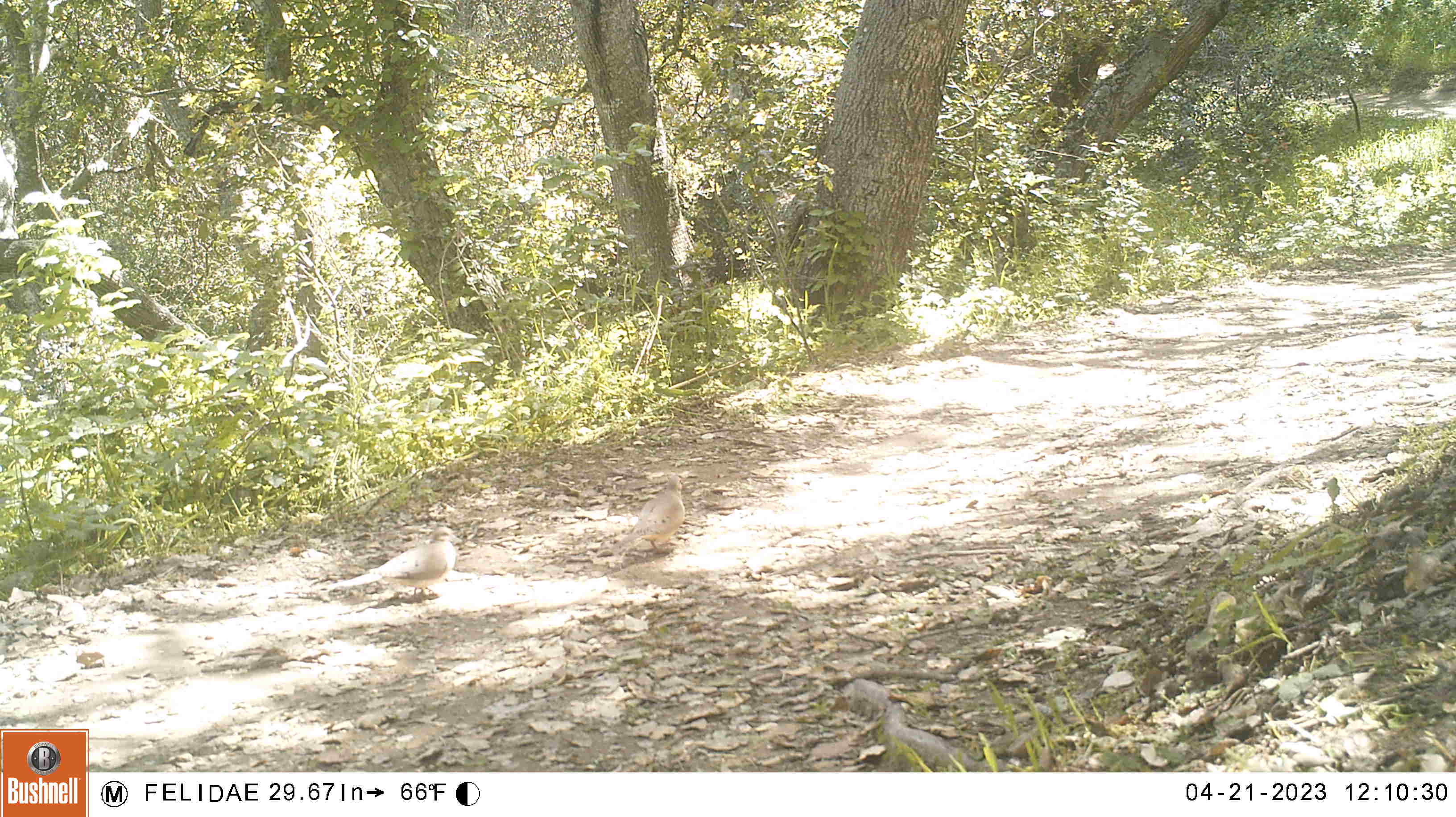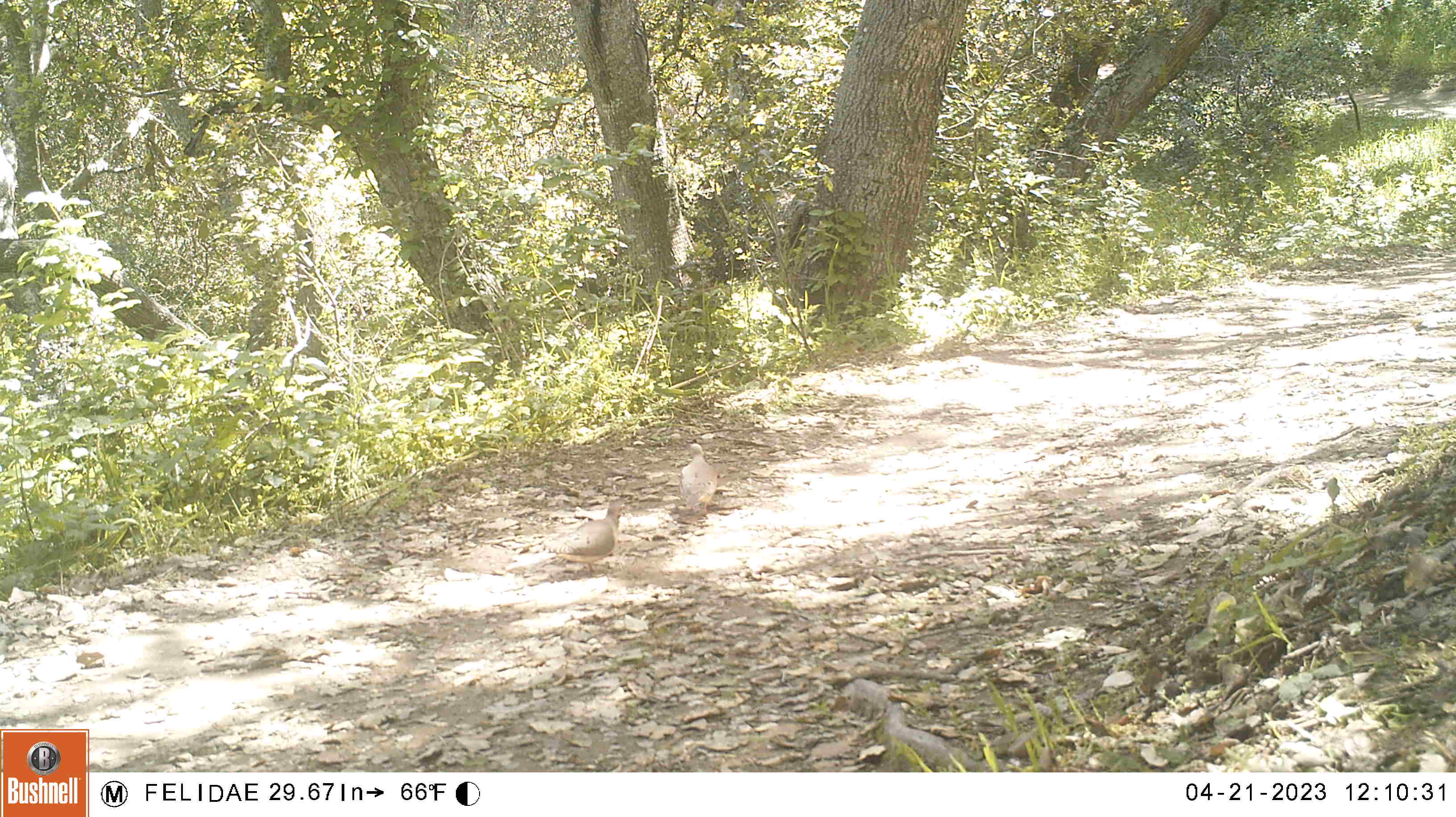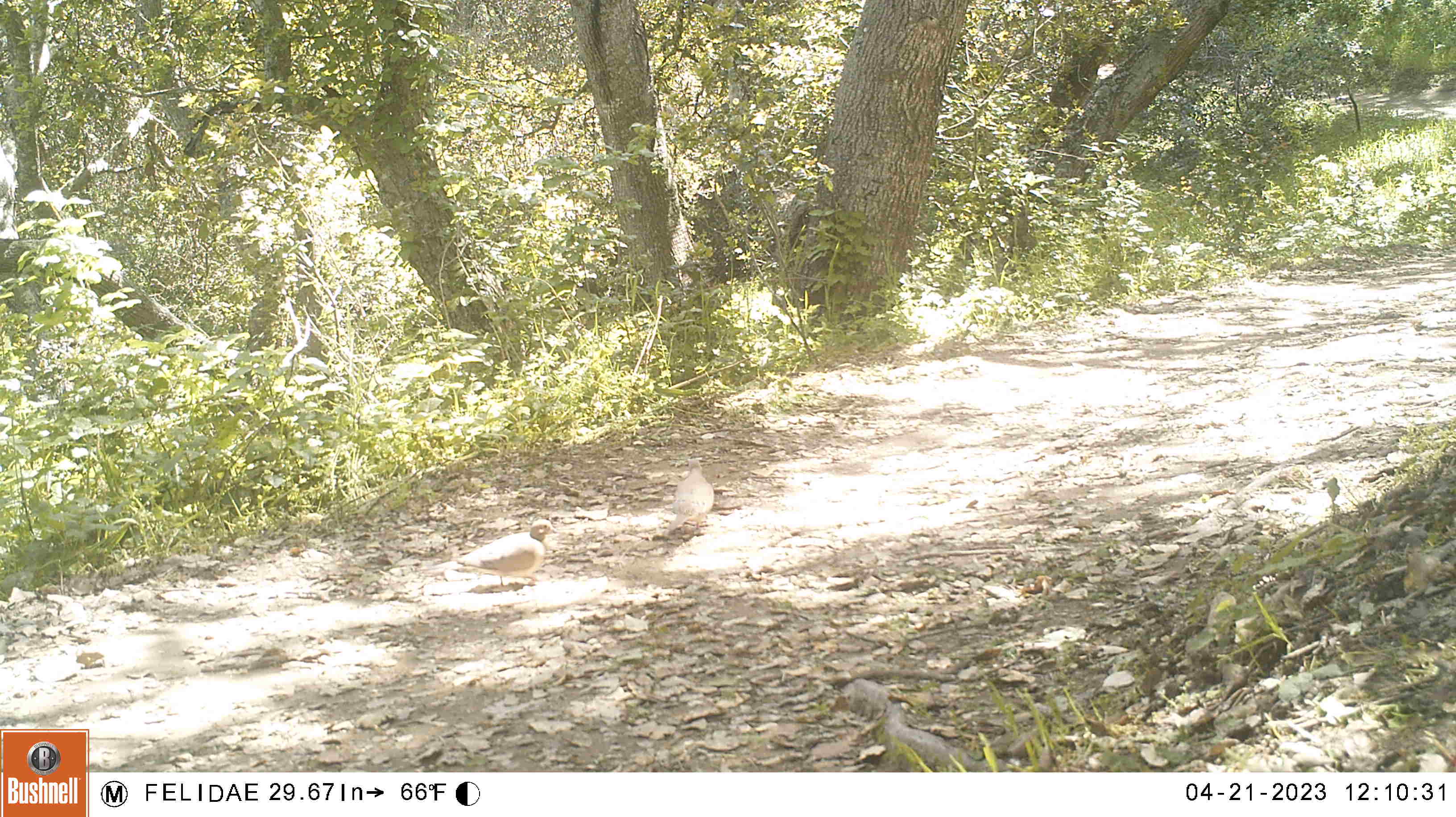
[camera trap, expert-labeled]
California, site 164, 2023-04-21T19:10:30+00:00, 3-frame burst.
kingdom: Animalia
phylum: Chordata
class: Aves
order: Columbiformes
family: Columbidae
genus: Zenaida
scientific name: Zenaida macroura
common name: mourning dove